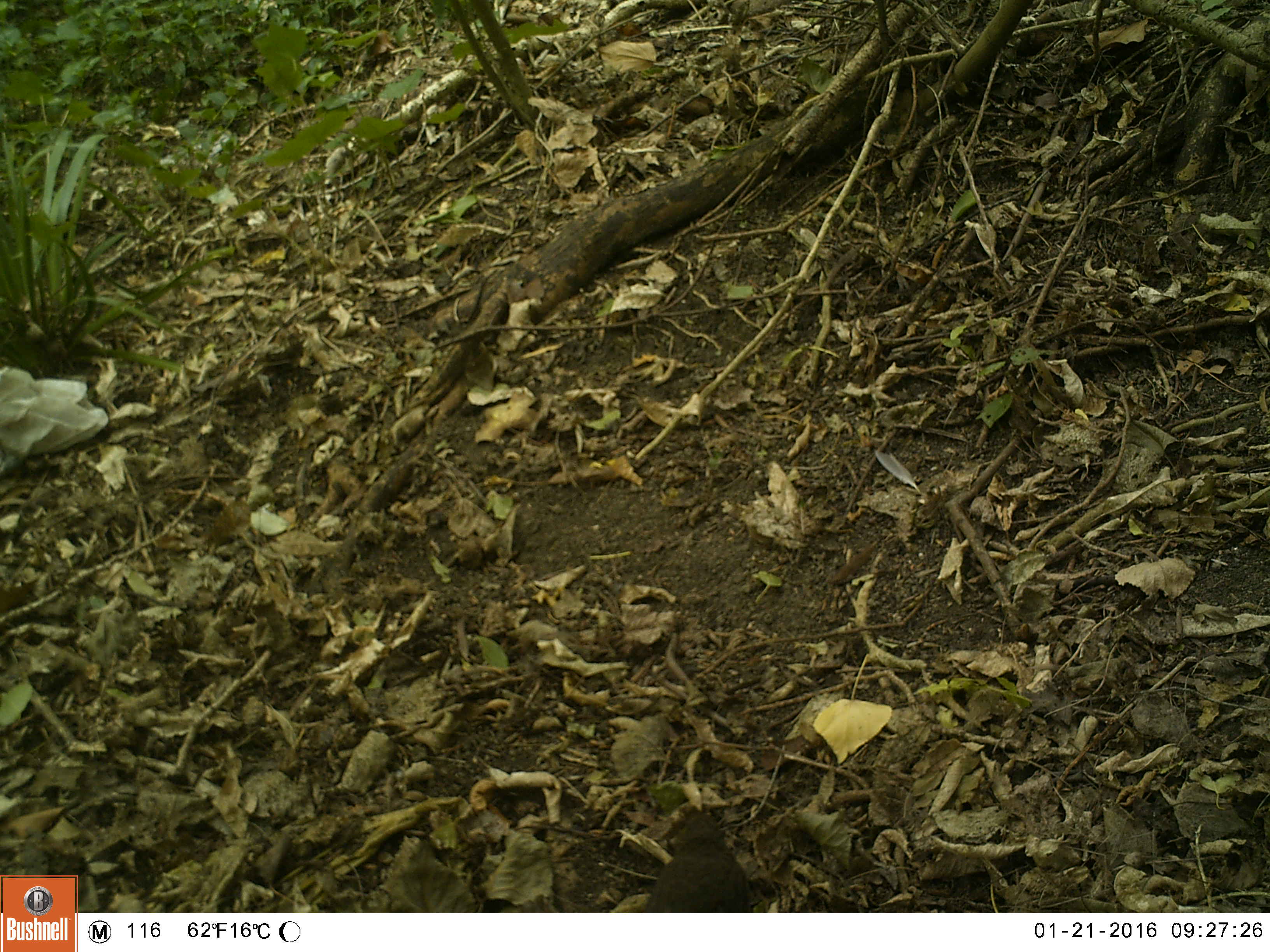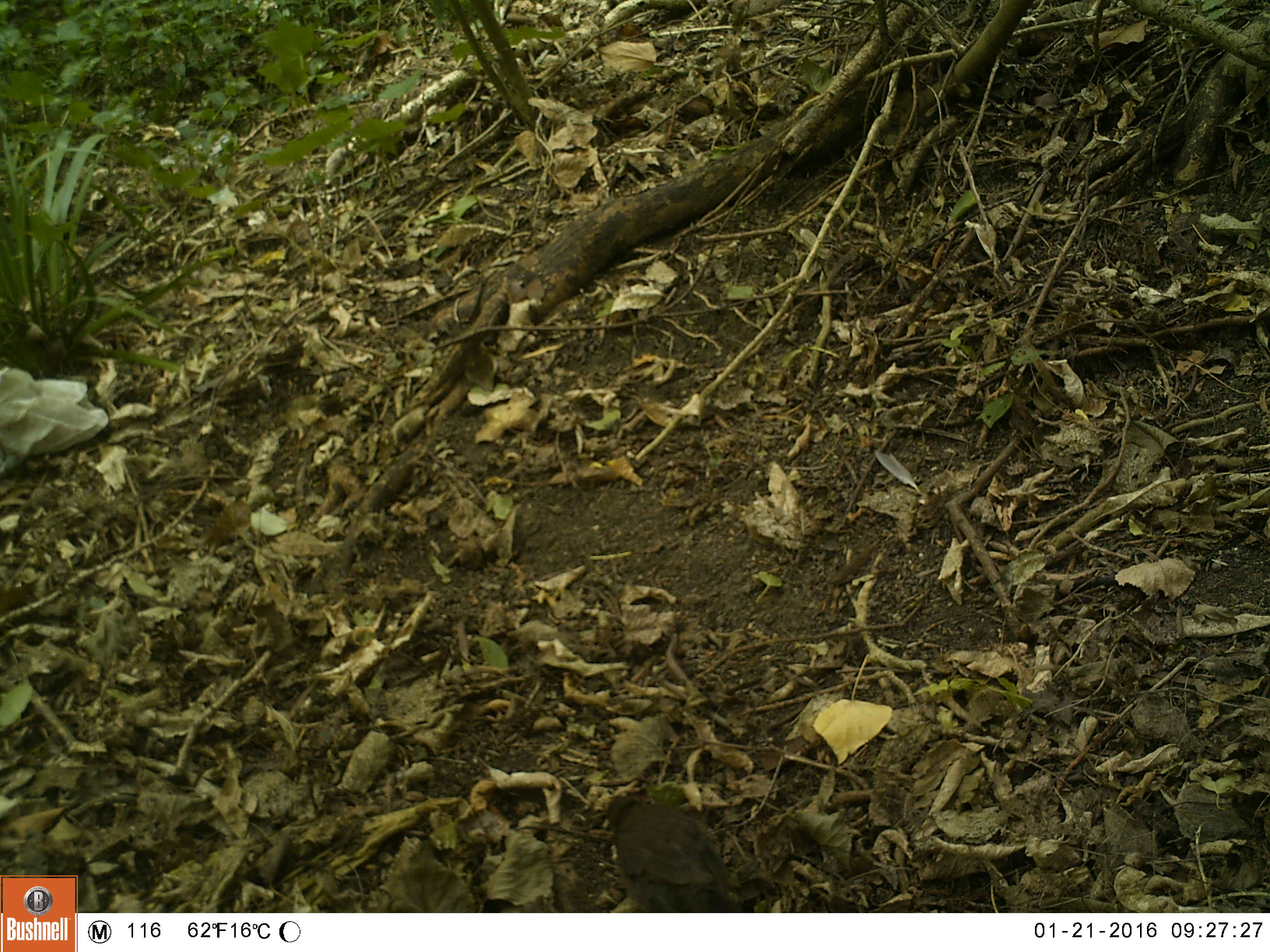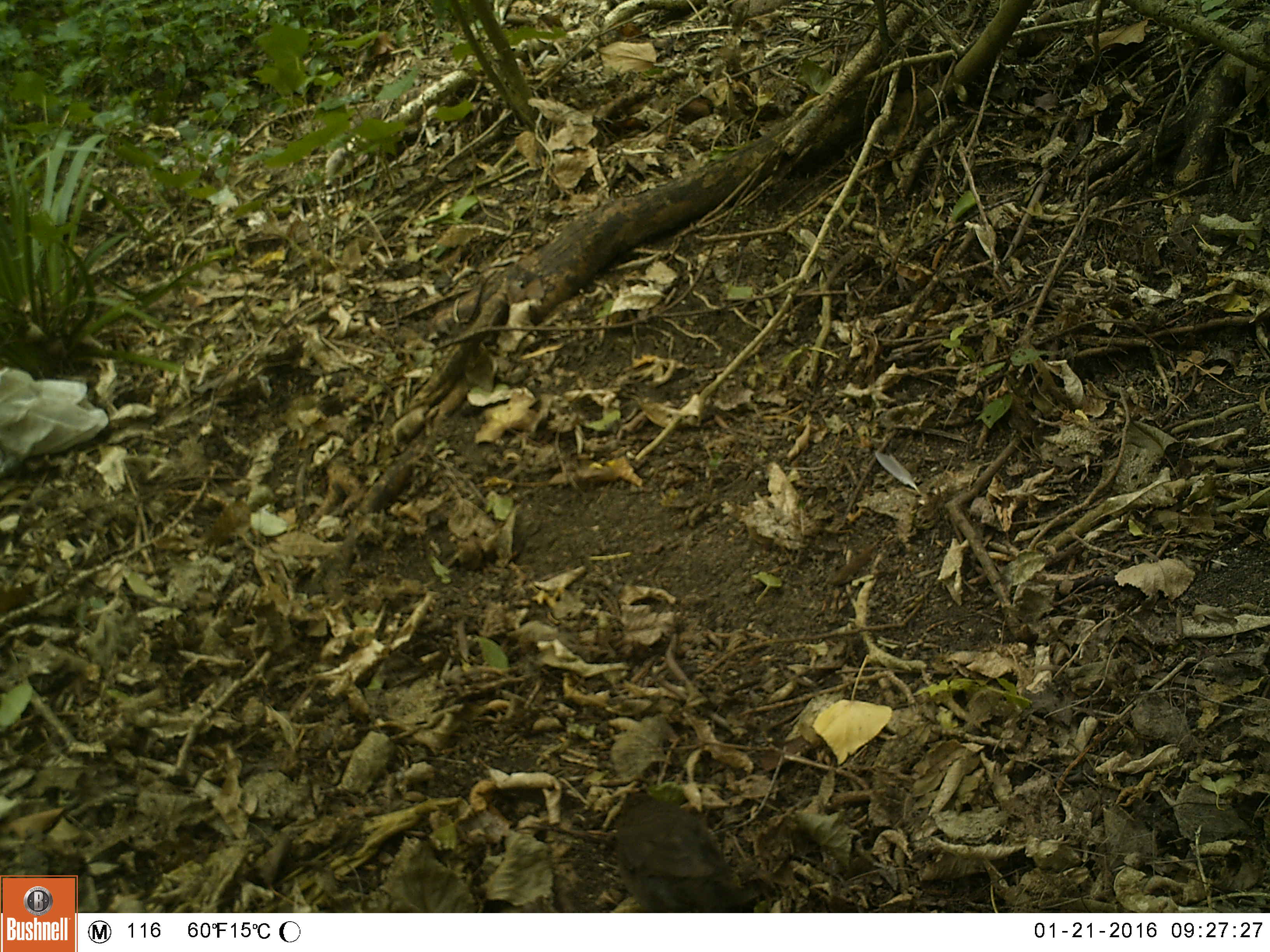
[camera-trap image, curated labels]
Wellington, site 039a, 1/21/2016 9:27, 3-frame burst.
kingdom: Animalia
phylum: Chordata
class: Aves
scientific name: Aves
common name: bird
Bird (Aves).